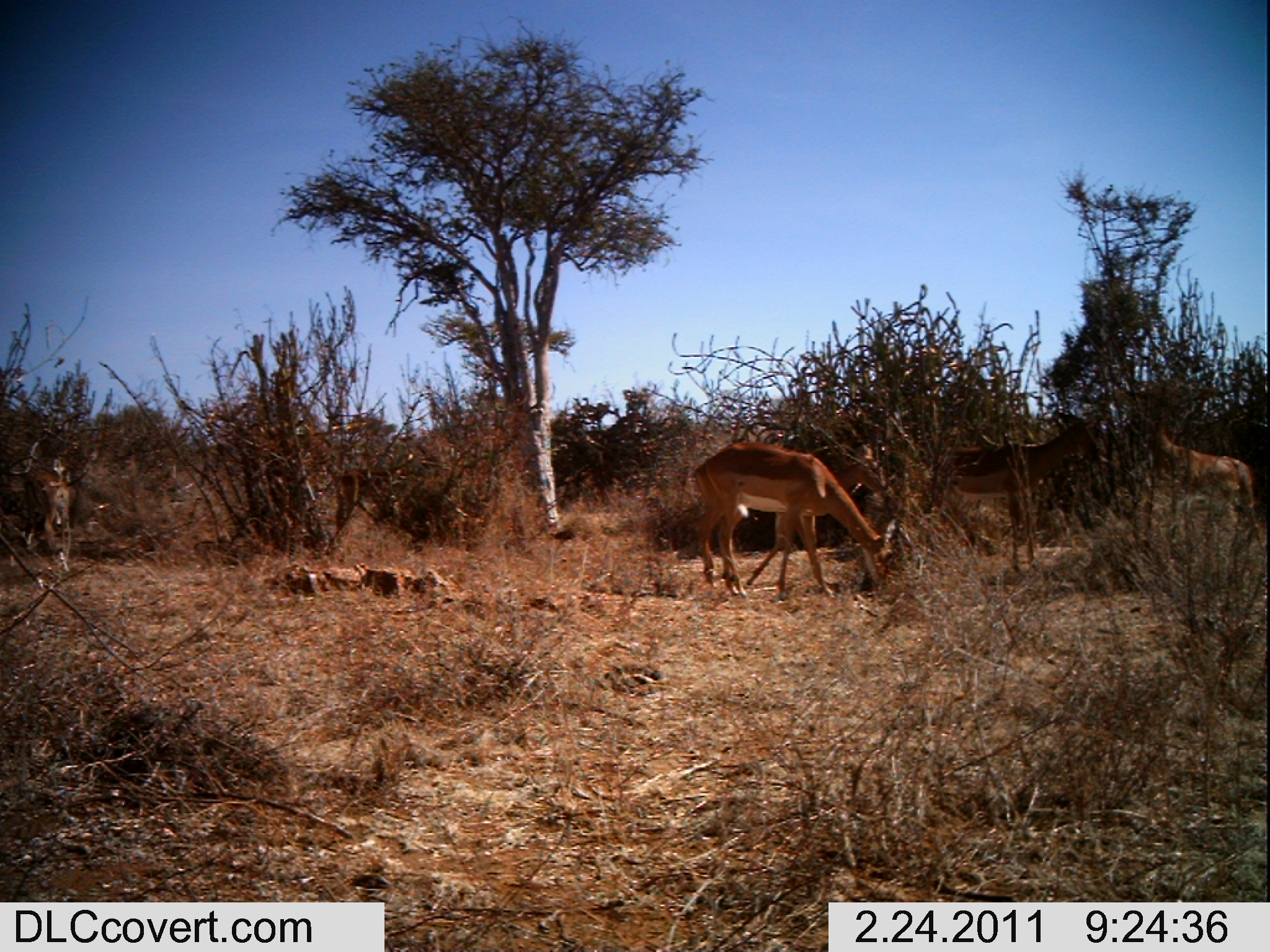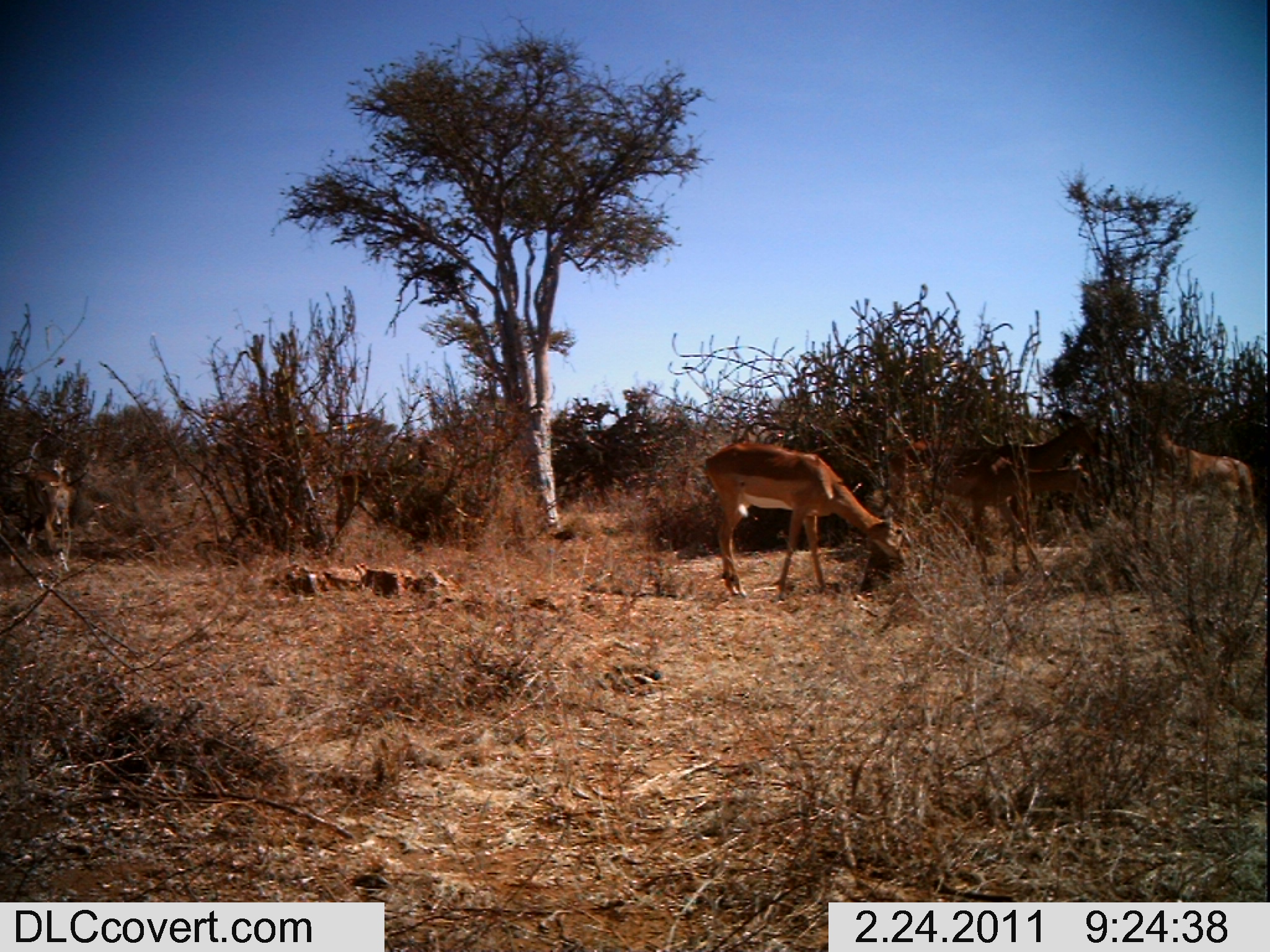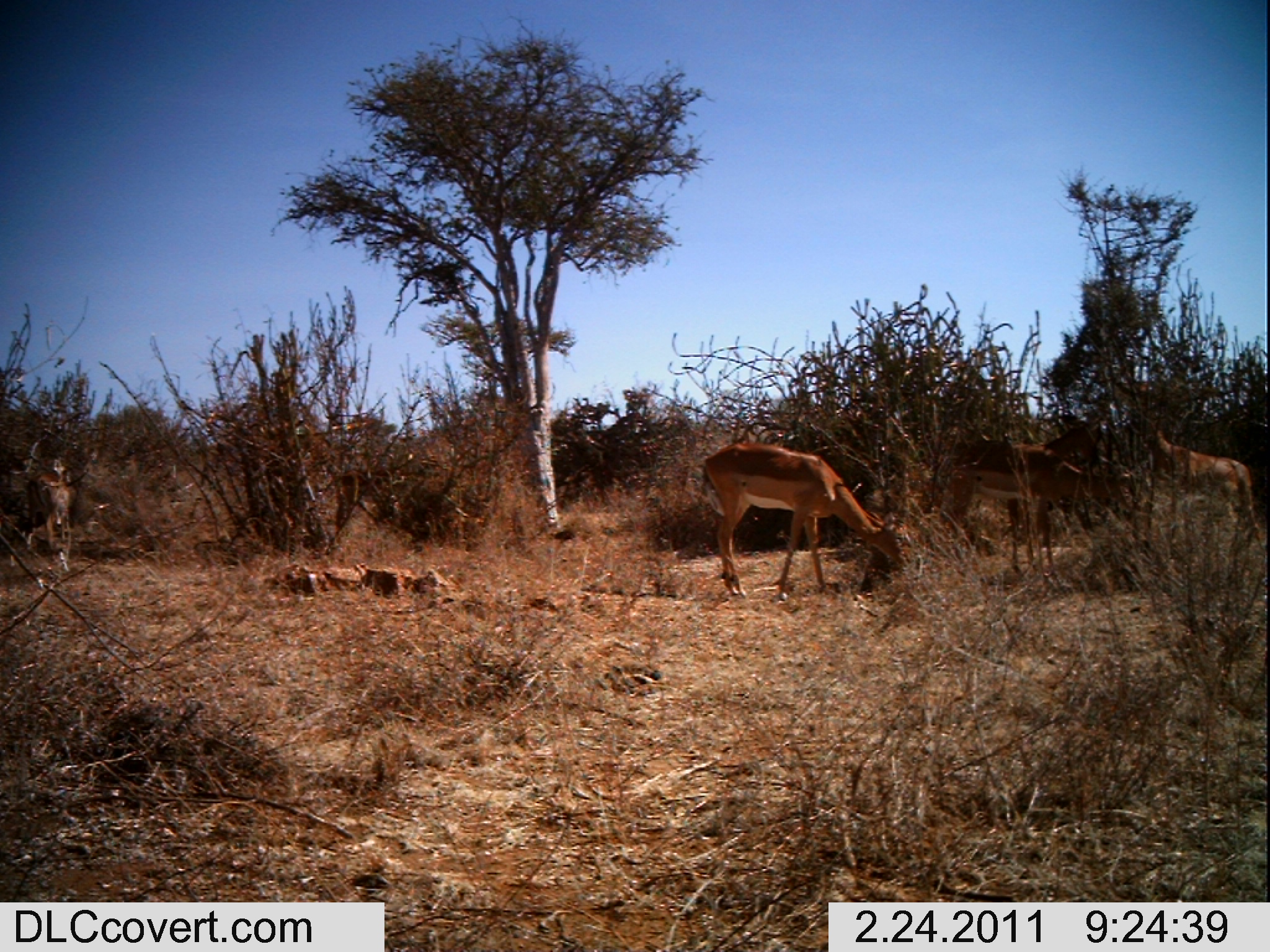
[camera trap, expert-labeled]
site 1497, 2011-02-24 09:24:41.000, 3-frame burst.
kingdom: Animalia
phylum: Chordata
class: Mammalia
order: Artiodactyla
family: Bovidae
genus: Aepyceros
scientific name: Aepyceros melampus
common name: impala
Aepyceros melampus (impala), count 5.